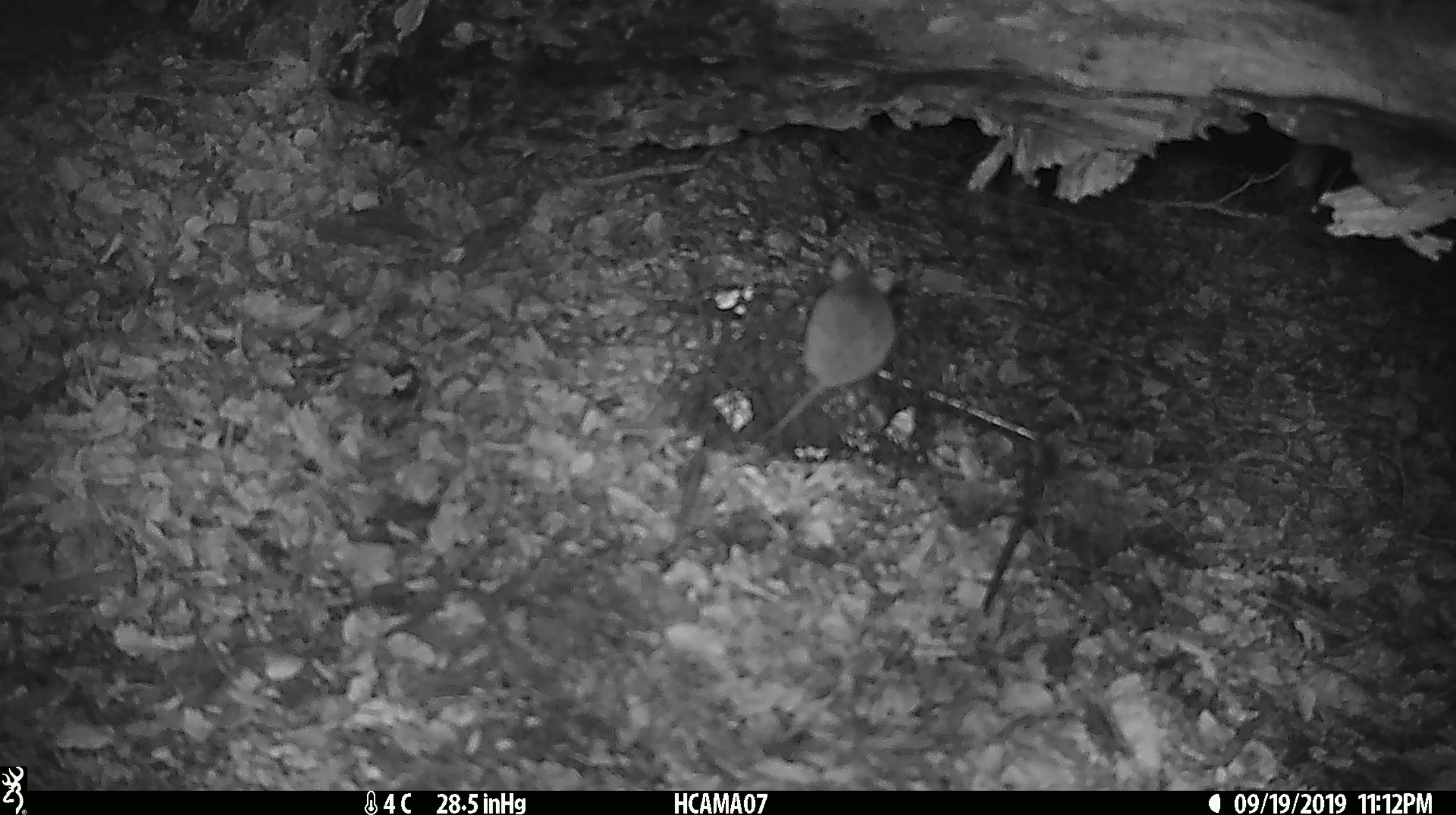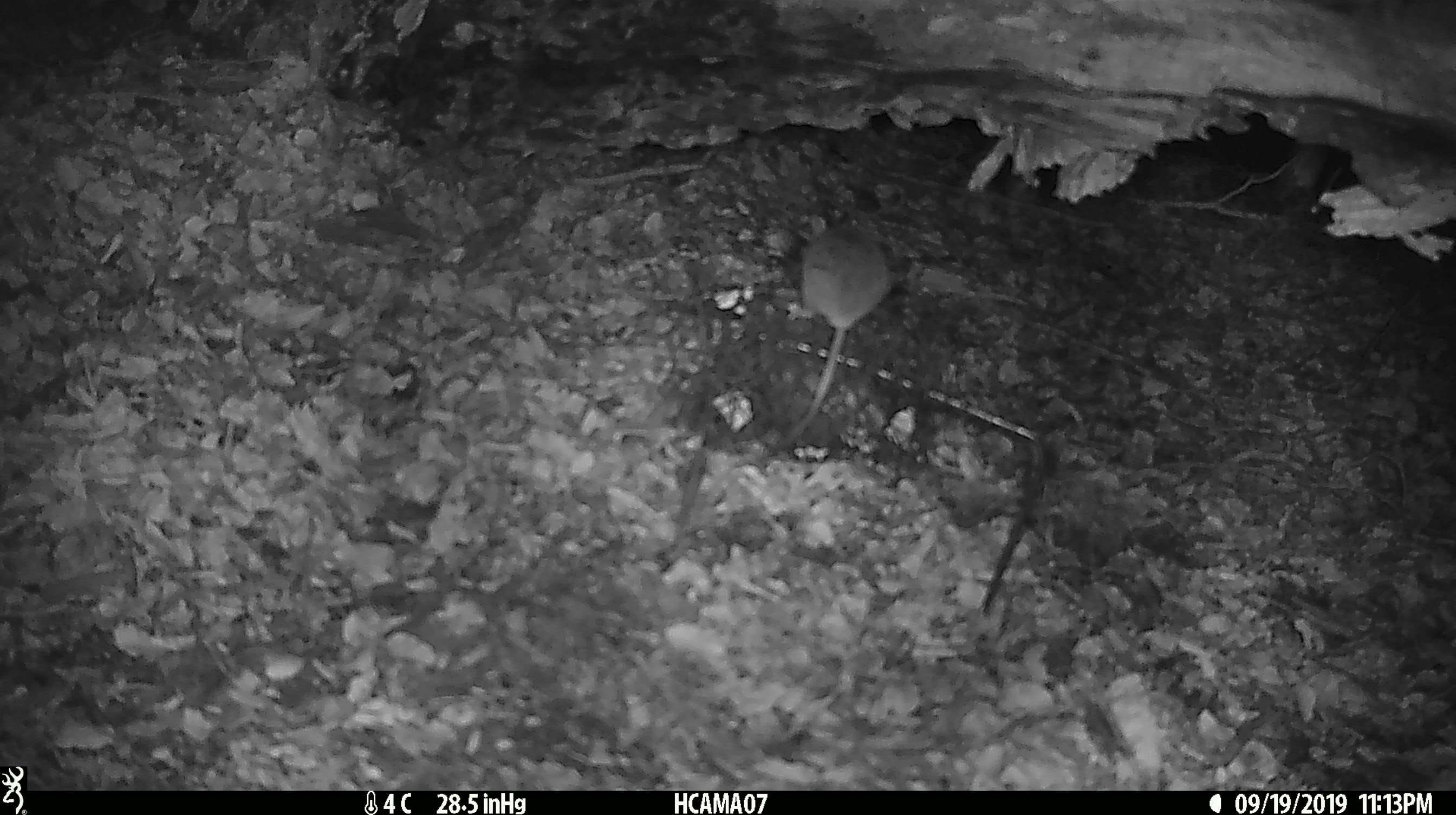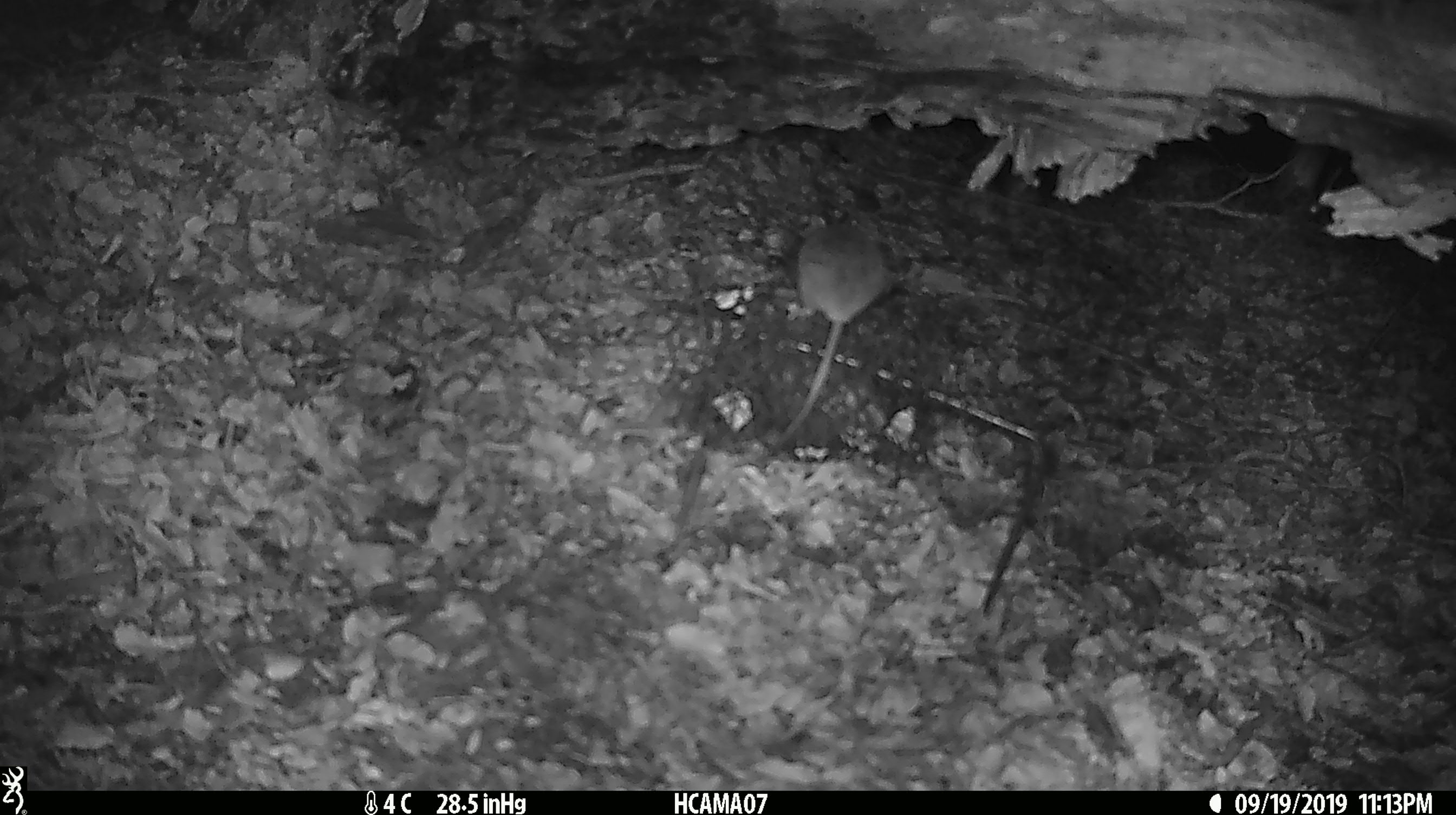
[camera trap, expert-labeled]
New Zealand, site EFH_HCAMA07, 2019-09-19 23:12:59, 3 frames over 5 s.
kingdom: Animalia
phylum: Chordata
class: Mammalia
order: Rodentia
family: Muridae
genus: Mus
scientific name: Mus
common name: mouse